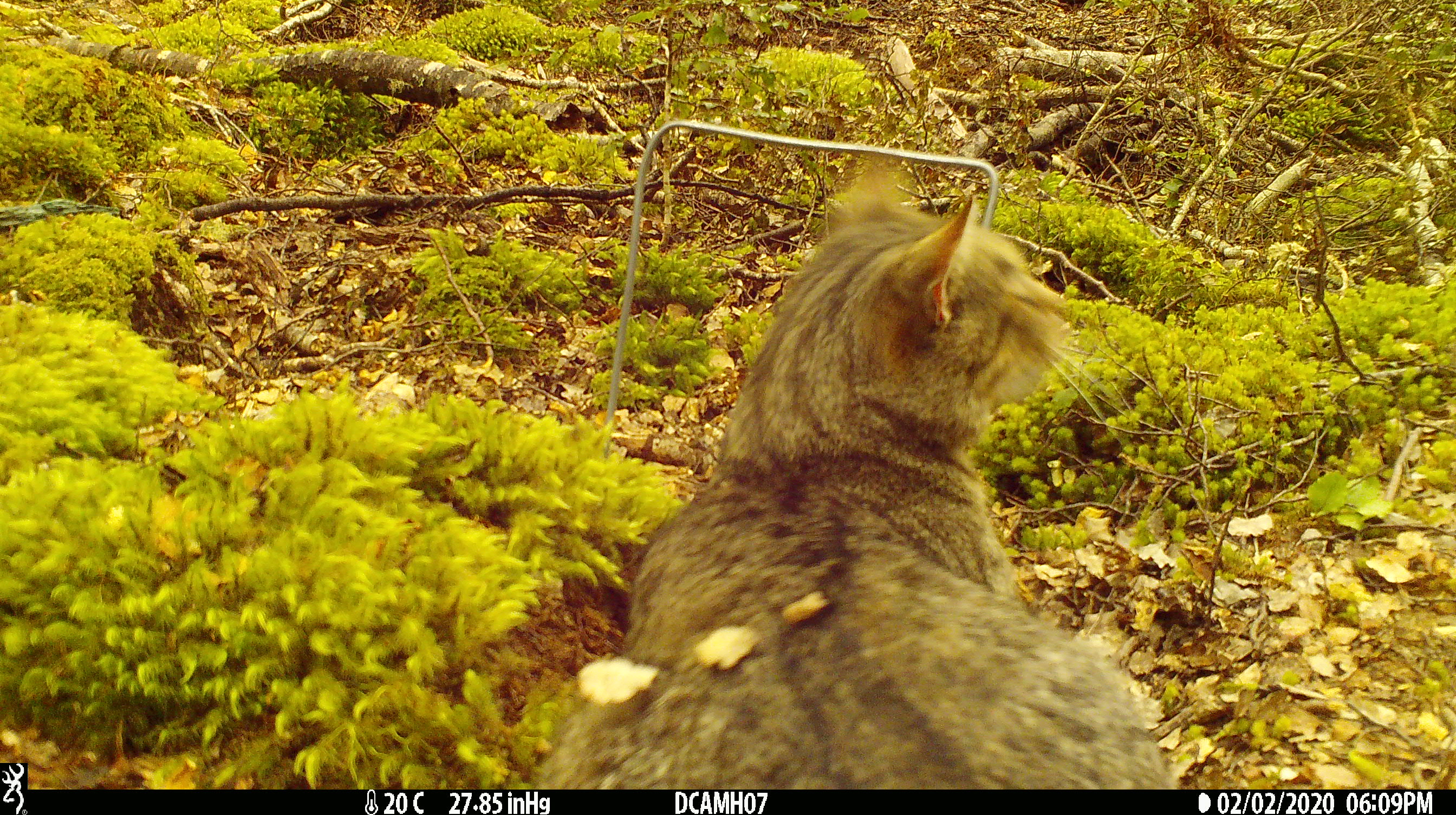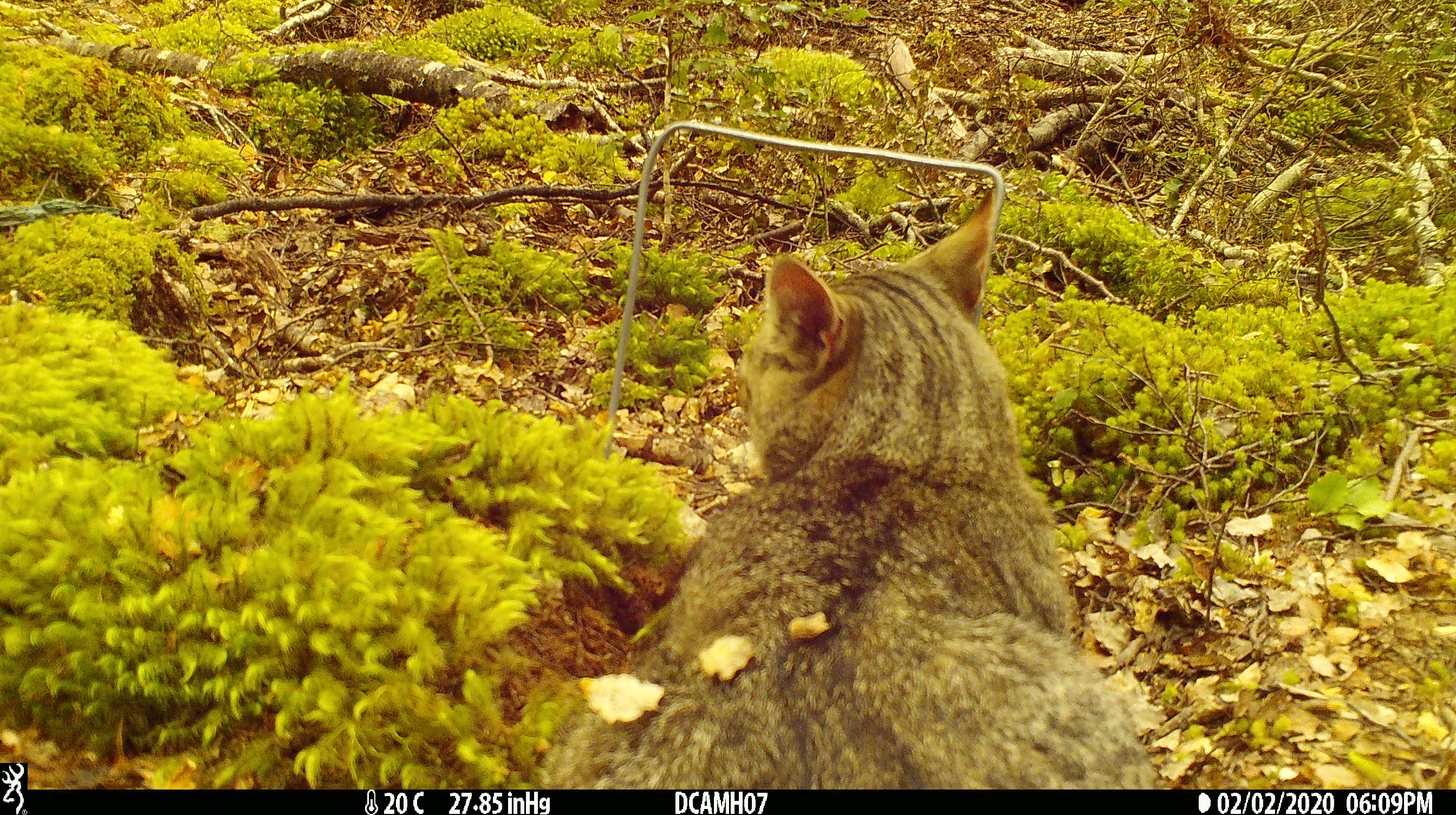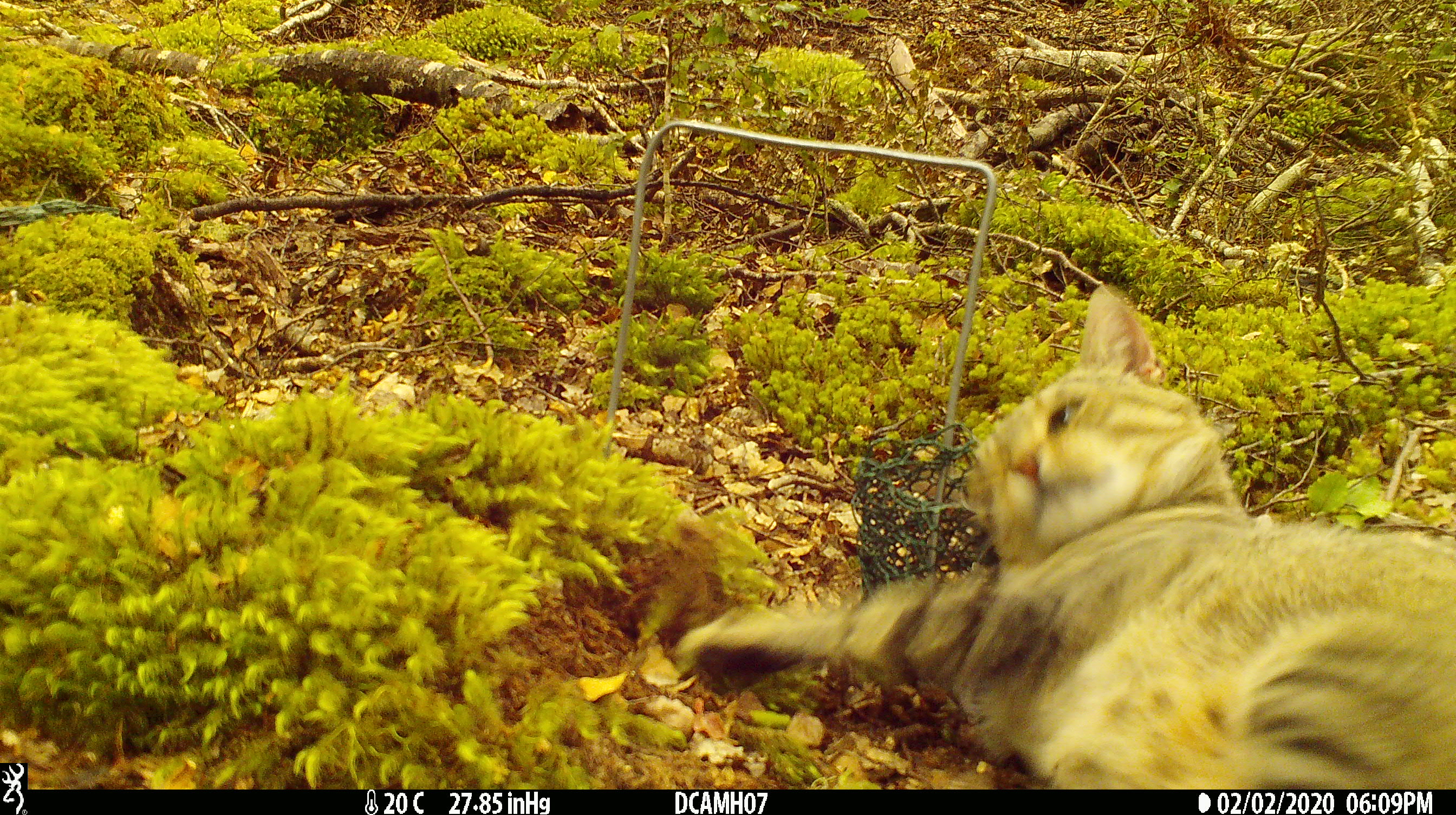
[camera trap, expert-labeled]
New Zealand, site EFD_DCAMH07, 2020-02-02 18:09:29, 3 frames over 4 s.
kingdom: Animalia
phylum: Chordata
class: Mammalia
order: Carnivora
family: Felidae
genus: Felis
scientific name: Felis catus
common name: domestic cat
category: cat